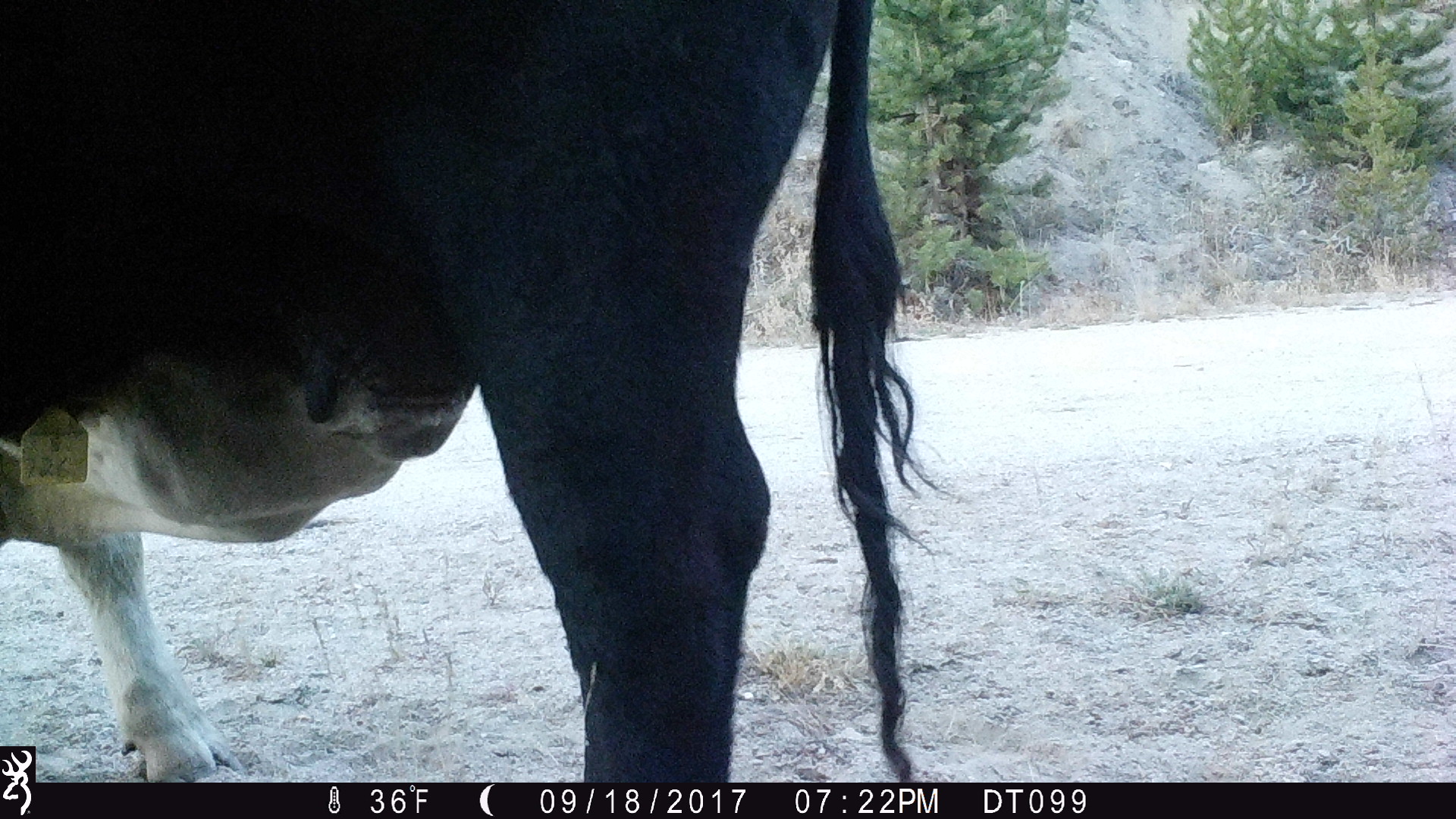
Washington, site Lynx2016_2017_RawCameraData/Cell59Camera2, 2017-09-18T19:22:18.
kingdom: Animalia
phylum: Chordata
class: Mammalia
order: Artiodactyla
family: Bovidae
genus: Bos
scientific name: Bos taurus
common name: domestic cattle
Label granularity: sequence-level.